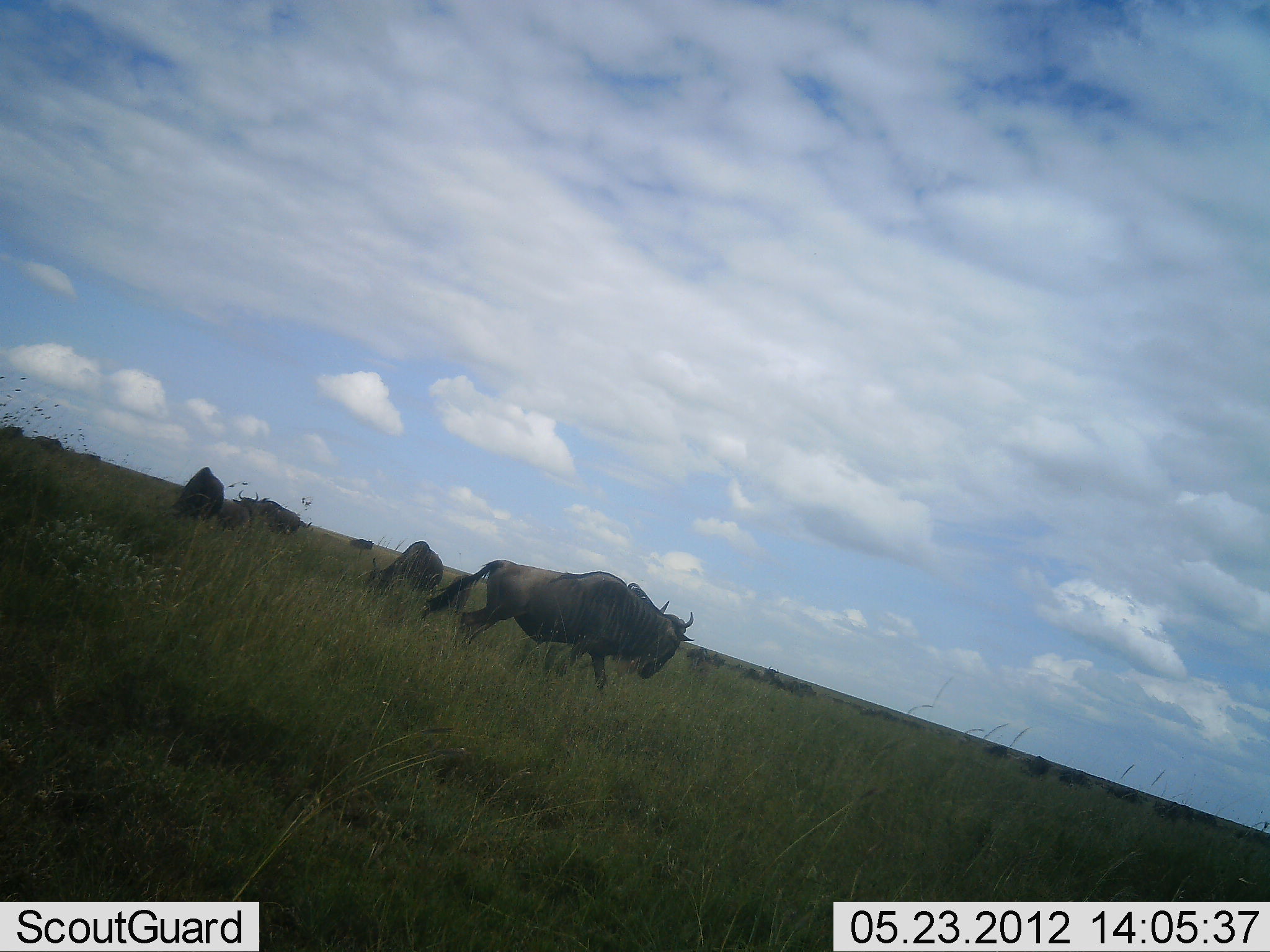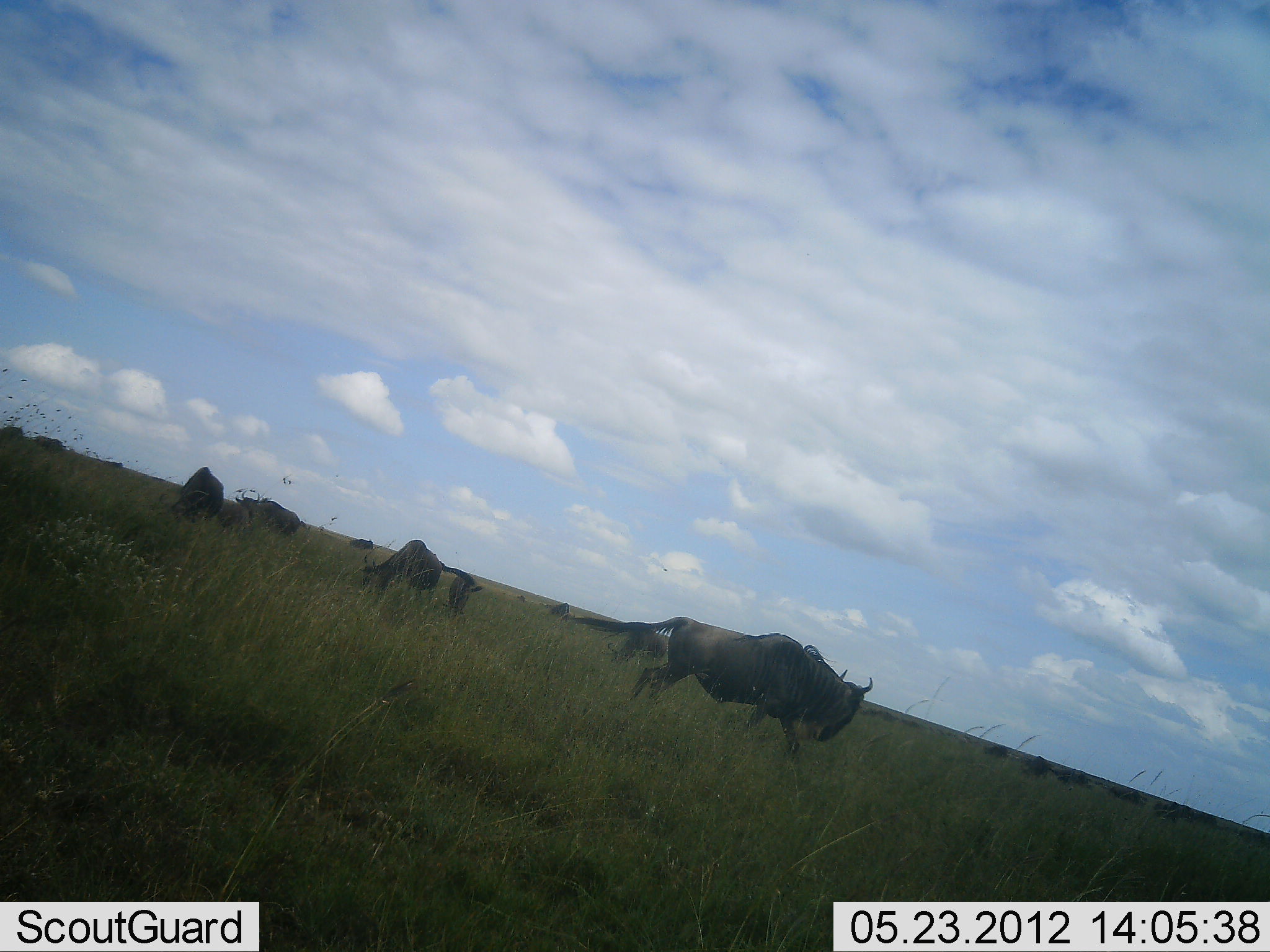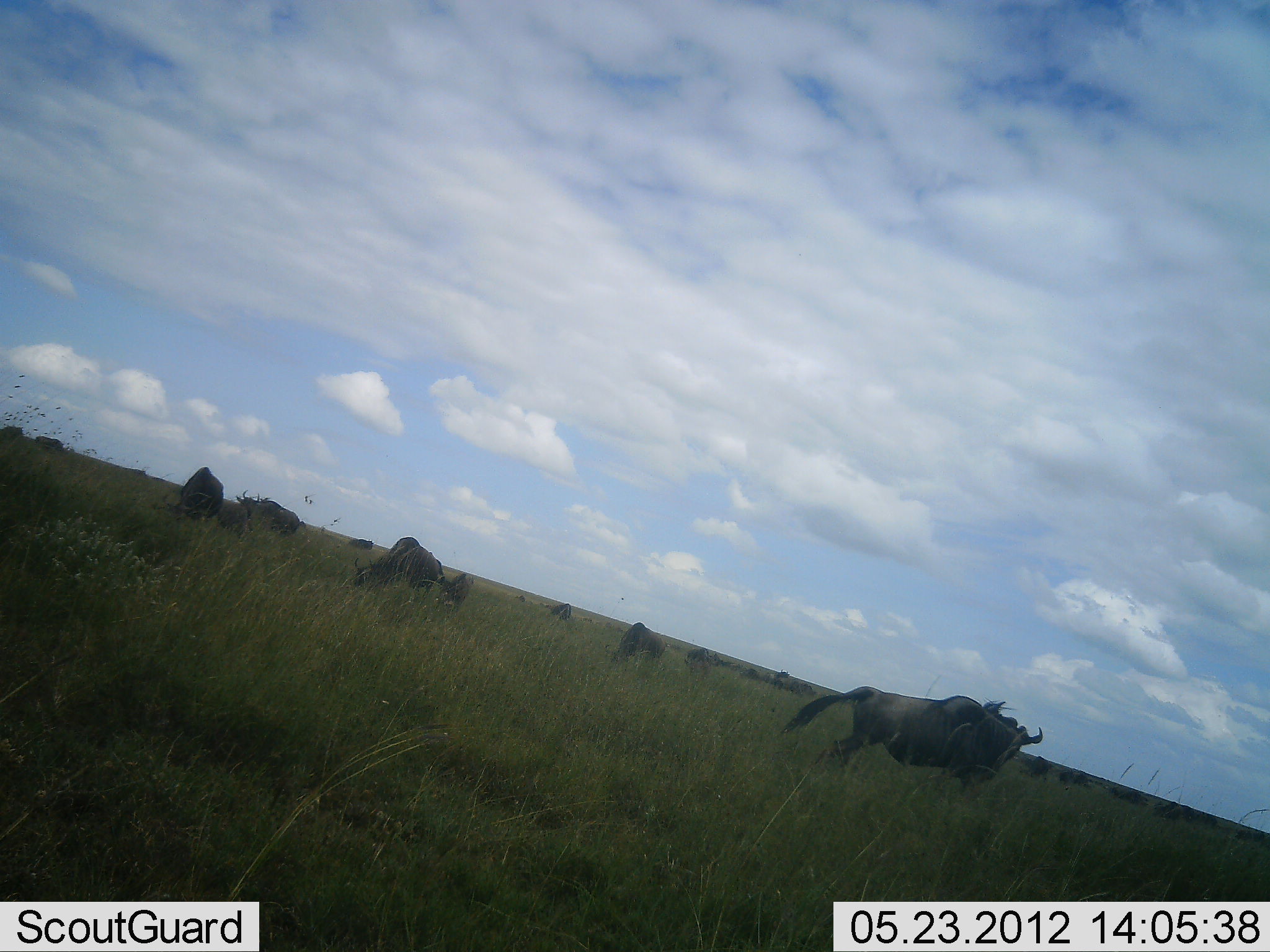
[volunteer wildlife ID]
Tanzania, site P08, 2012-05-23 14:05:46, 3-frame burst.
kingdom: Animalia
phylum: Chordata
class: Mammalia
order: Artiodactyla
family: Bovidae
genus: Connochaetes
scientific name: Connochaetes taurinus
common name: blue wildebeest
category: wildebeest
Wildebeest (blue wildebeest) (Connochaetes taurinus), count 11-50. Behavior (volunteer vote fractions): standing 60%, resting 0%, moving 90%, interacting 0%. Young present (vote fraction): 20%. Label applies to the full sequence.